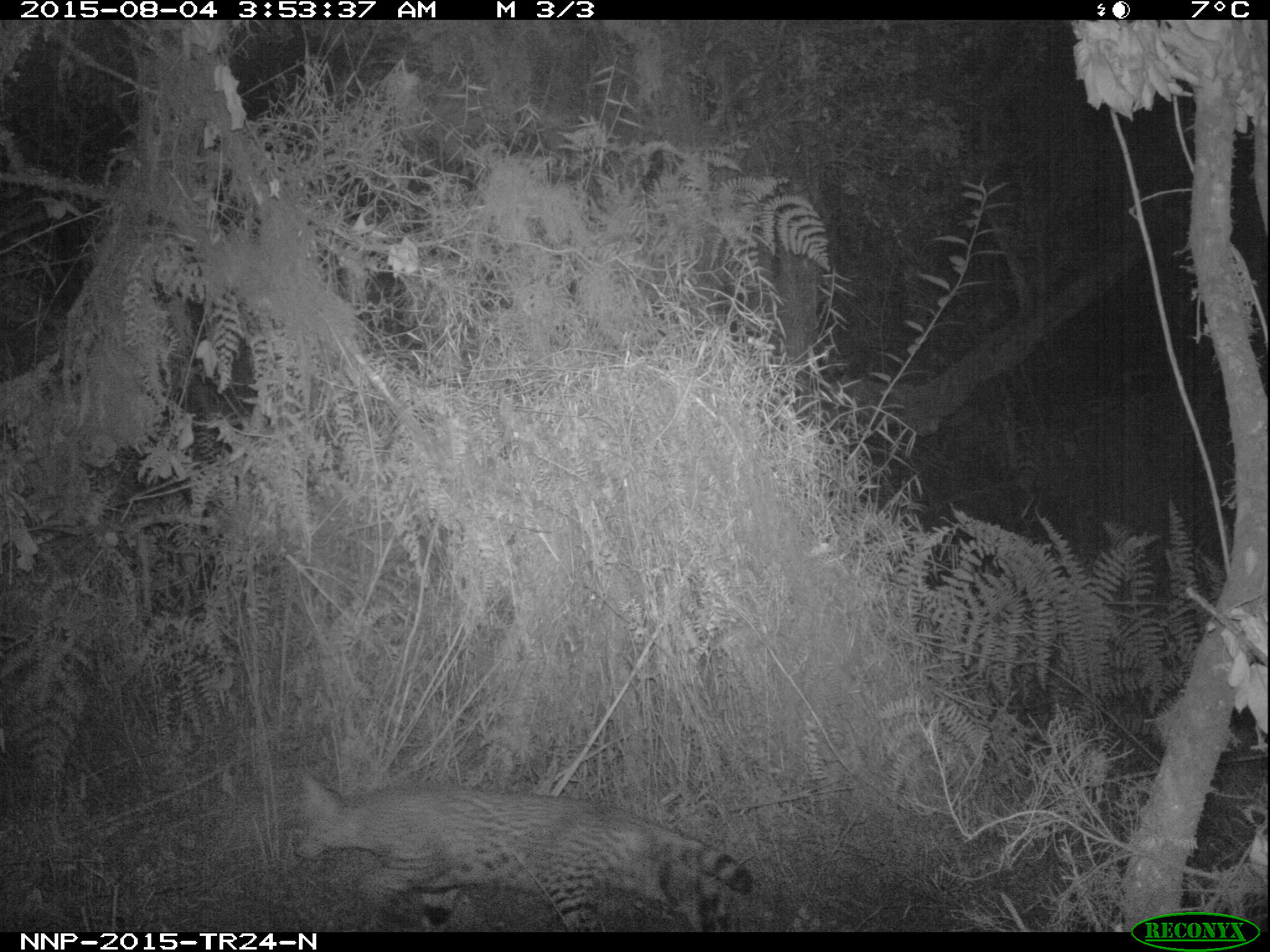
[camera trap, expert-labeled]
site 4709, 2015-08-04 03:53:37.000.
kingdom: Animalia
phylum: Chordata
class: Mammalia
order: Carnivora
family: Felidae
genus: Leptailurus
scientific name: Leptailurus serval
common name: serval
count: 1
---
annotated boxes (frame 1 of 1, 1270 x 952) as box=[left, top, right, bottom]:
leptailurus serval: box=[287, 769, 751, 931]